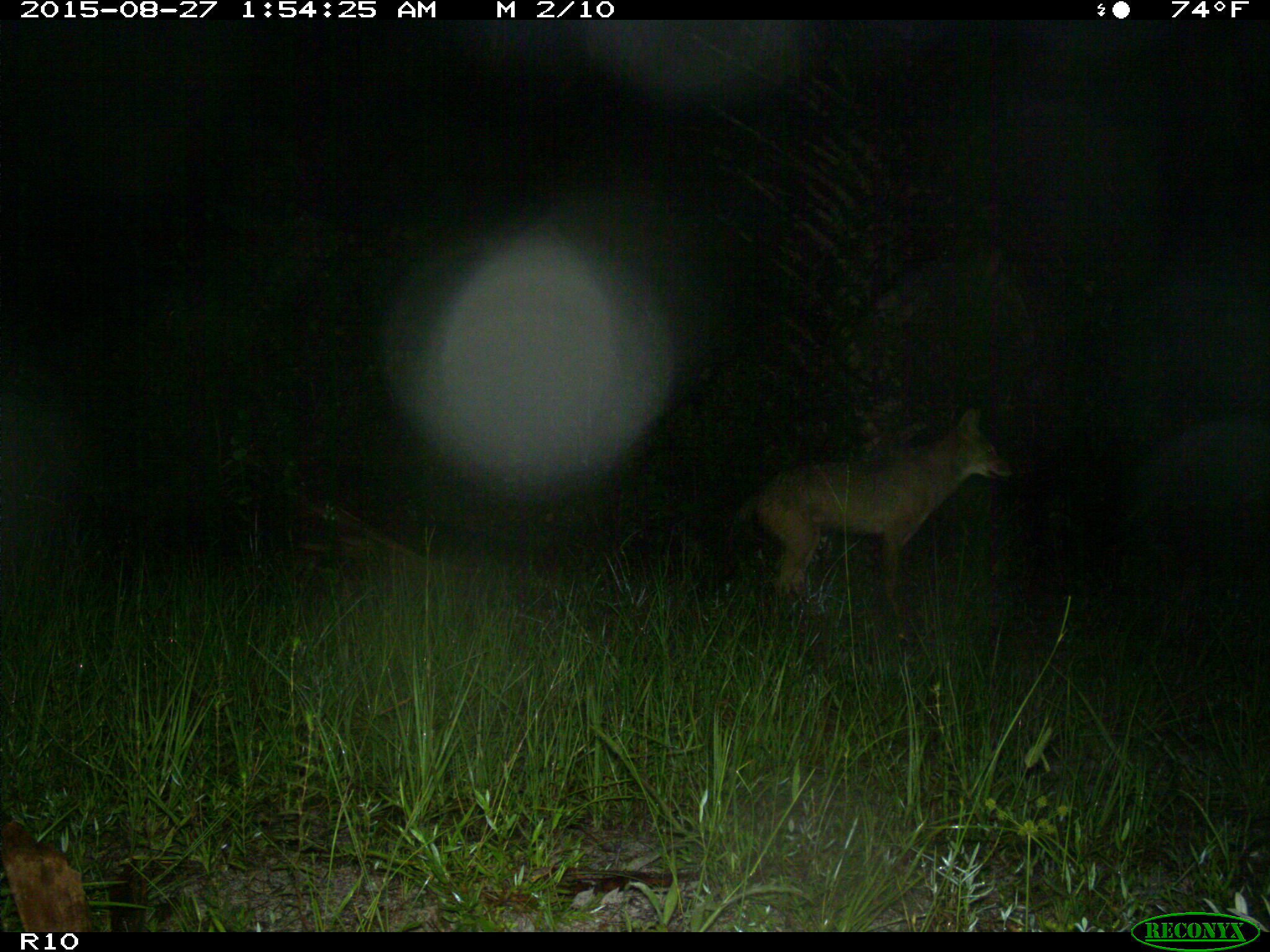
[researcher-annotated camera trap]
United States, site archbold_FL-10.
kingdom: Animalia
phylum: Chordata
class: Mammalia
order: Carnivora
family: Canidae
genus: Canis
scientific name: Canis latrans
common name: coyote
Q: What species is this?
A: Canis latrans (coyote).